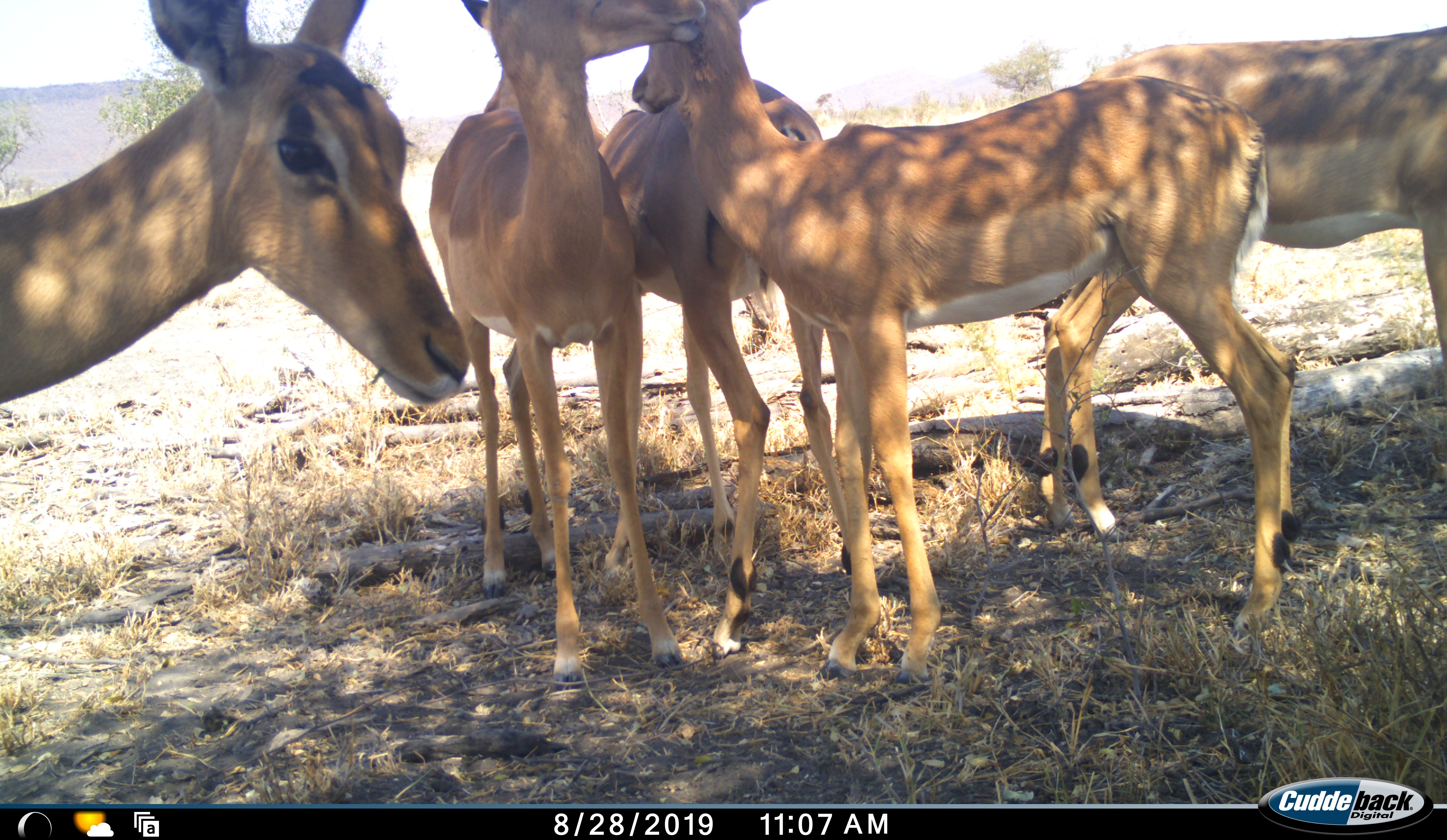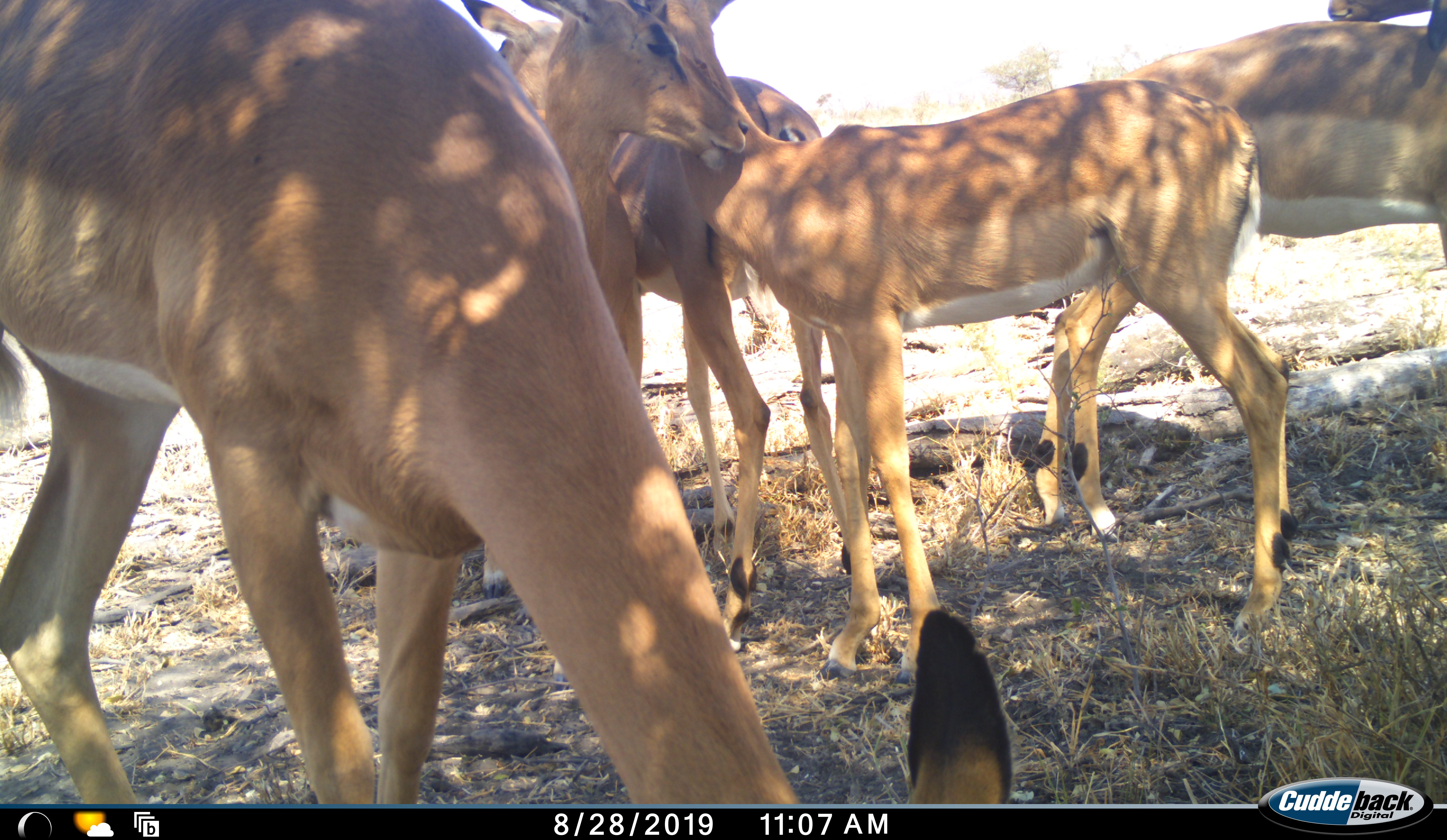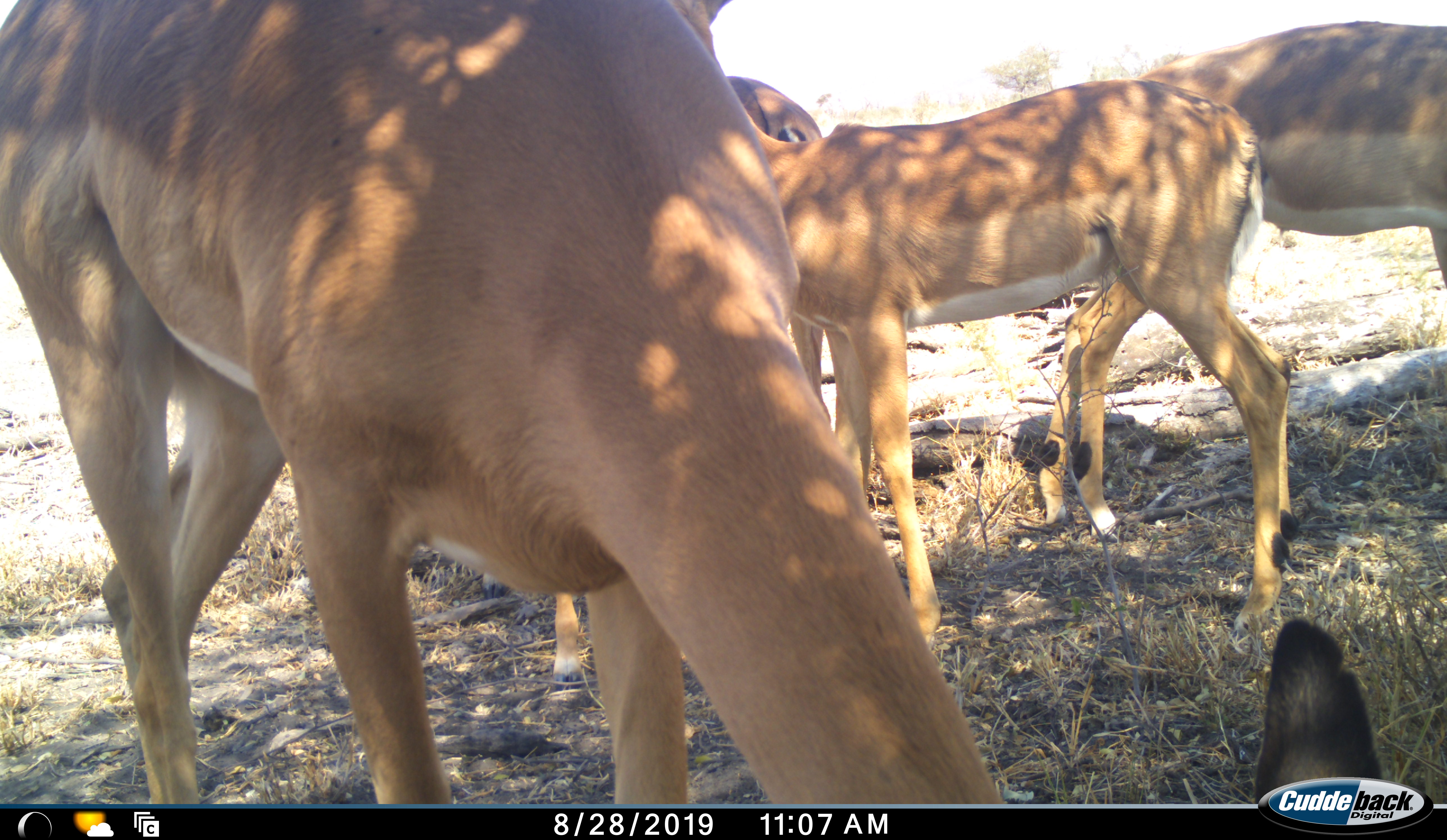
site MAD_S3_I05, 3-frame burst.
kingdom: Animalia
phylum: Chordata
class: Mammalia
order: Artiodactyla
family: Bovidae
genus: Aepyceros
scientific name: Aepyceros melampus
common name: impala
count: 5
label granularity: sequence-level